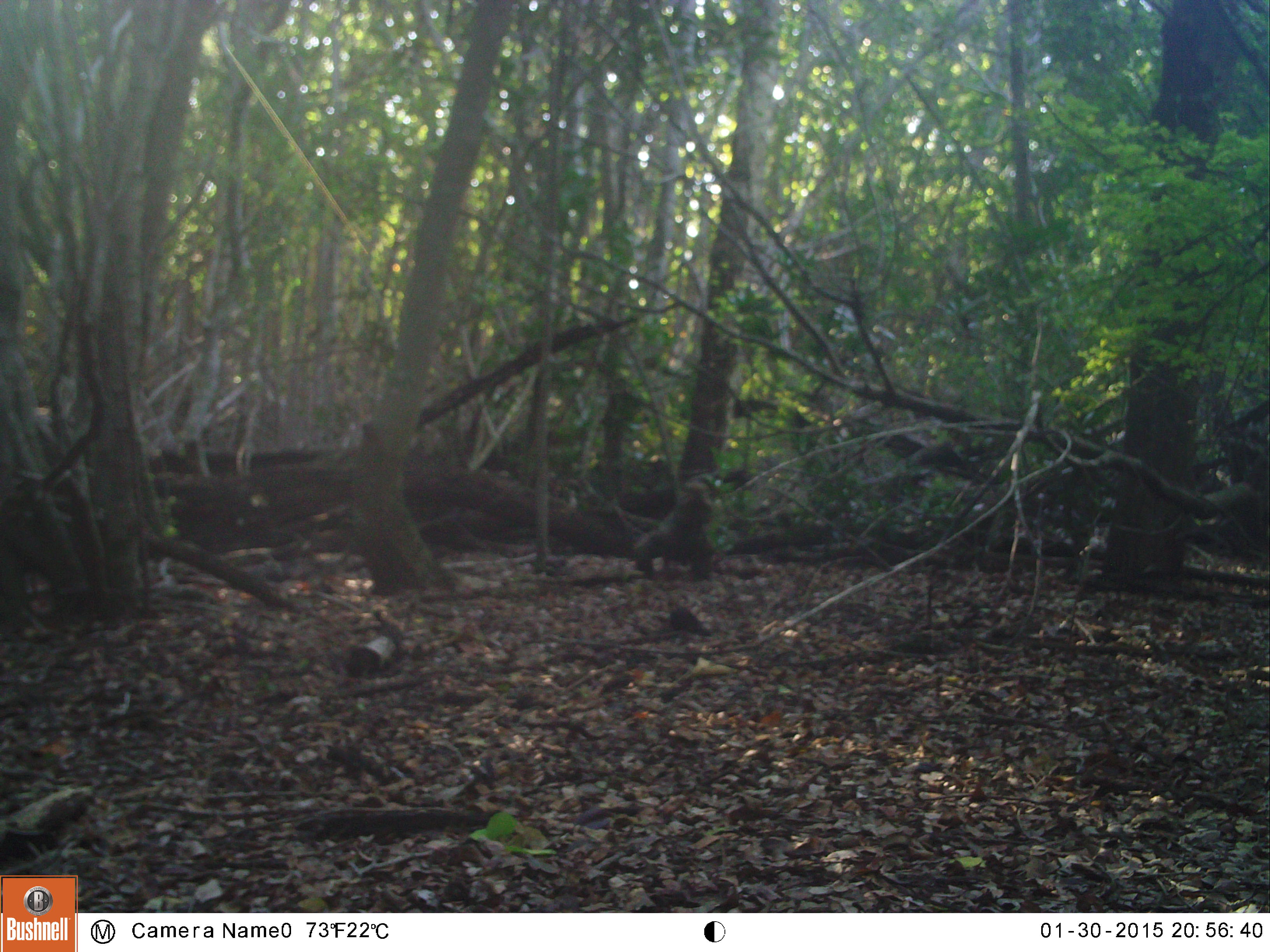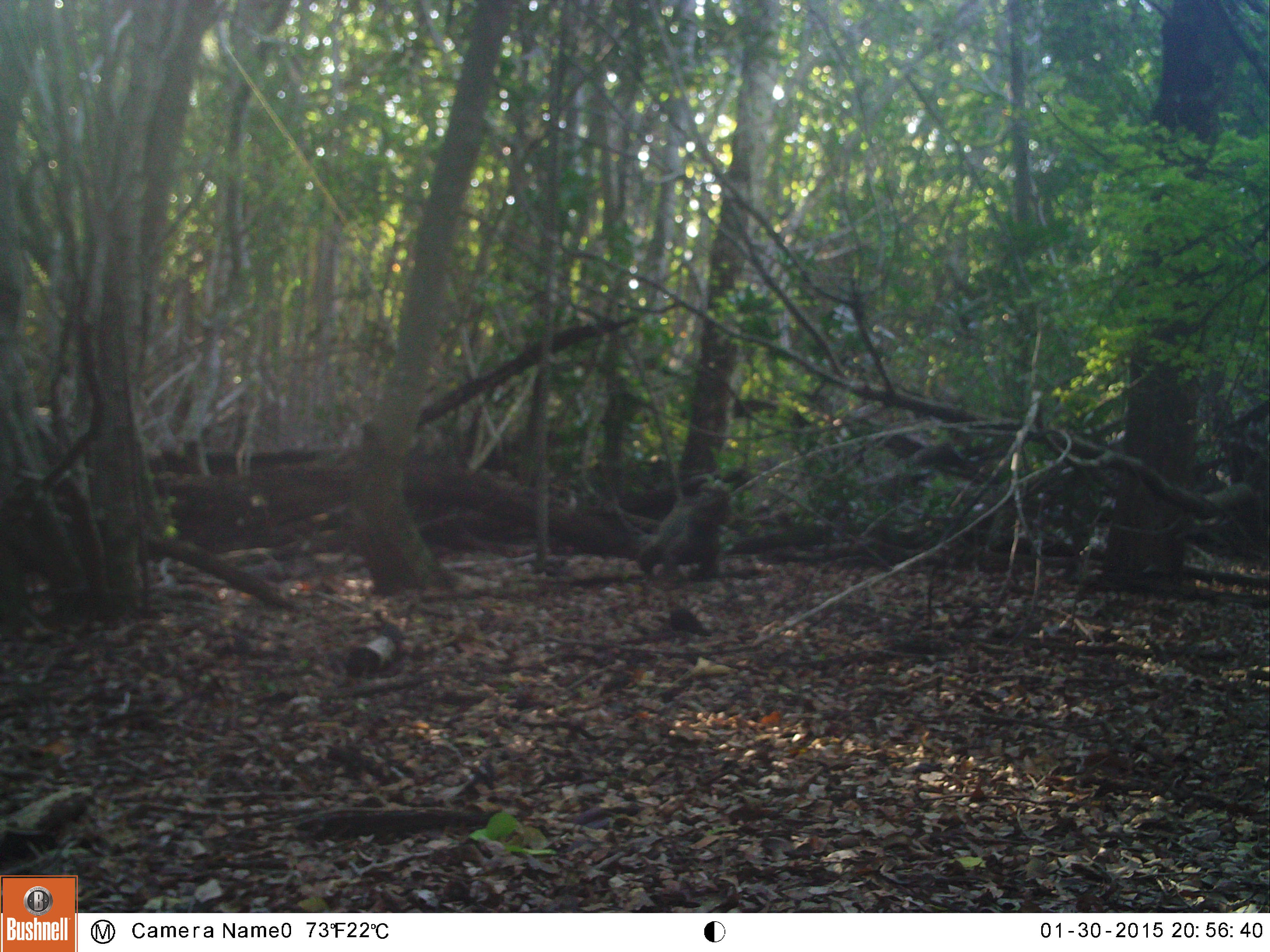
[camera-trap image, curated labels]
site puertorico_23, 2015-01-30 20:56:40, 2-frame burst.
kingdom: Animalia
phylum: Chordata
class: Reptilia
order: Squamata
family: Iguanidae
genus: Iguana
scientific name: Iguana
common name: typical iguanas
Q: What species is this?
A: Iguana (typical iguanas).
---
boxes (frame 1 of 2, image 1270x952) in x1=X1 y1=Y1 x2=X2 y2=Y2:
iguana: x1=631 y1=485 x2=714 y2=580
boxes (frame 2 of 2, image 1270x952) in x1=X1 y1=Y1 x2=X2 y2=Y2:
iguana: x1=633 y1=484 x2=730 y2=590